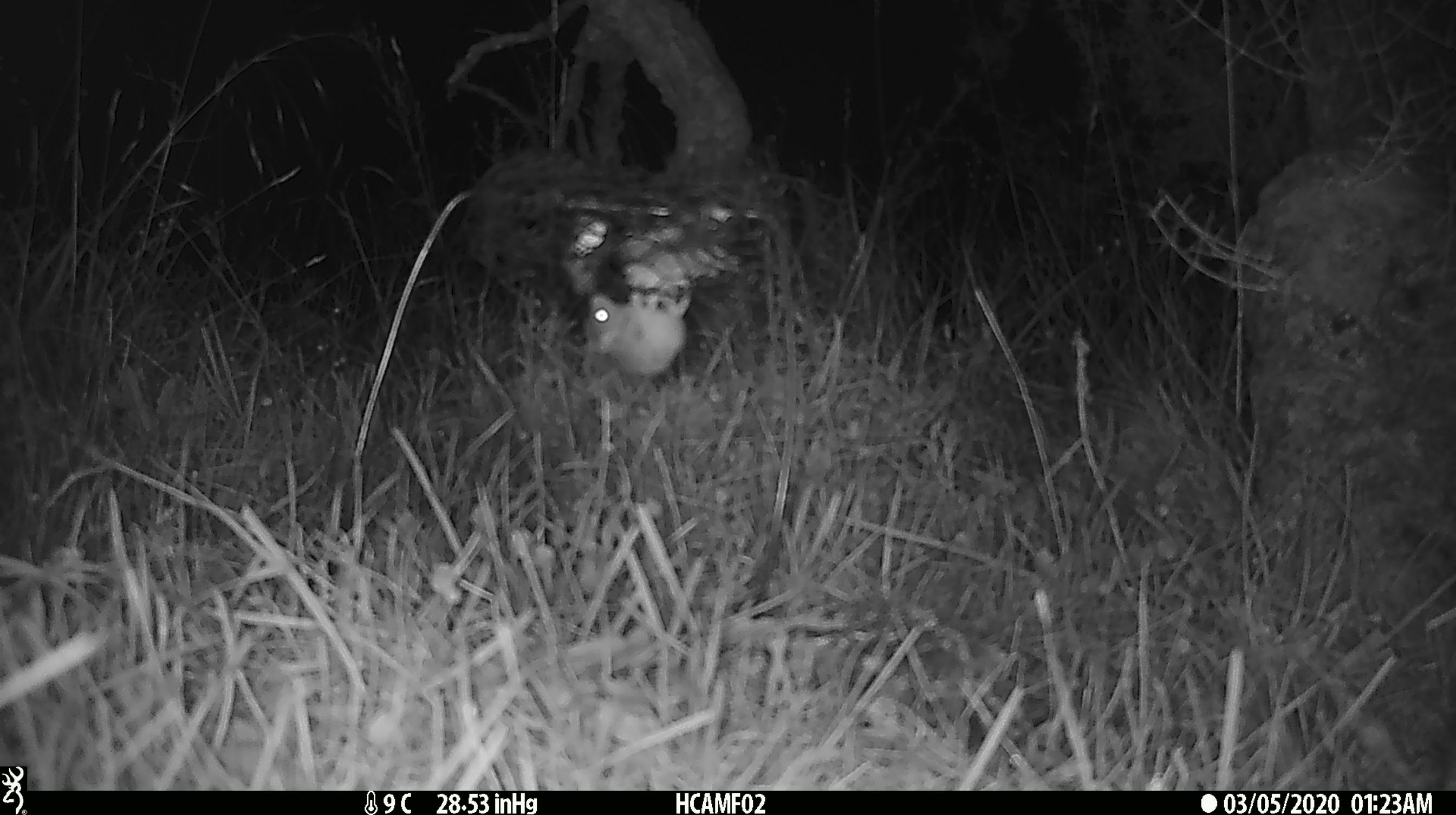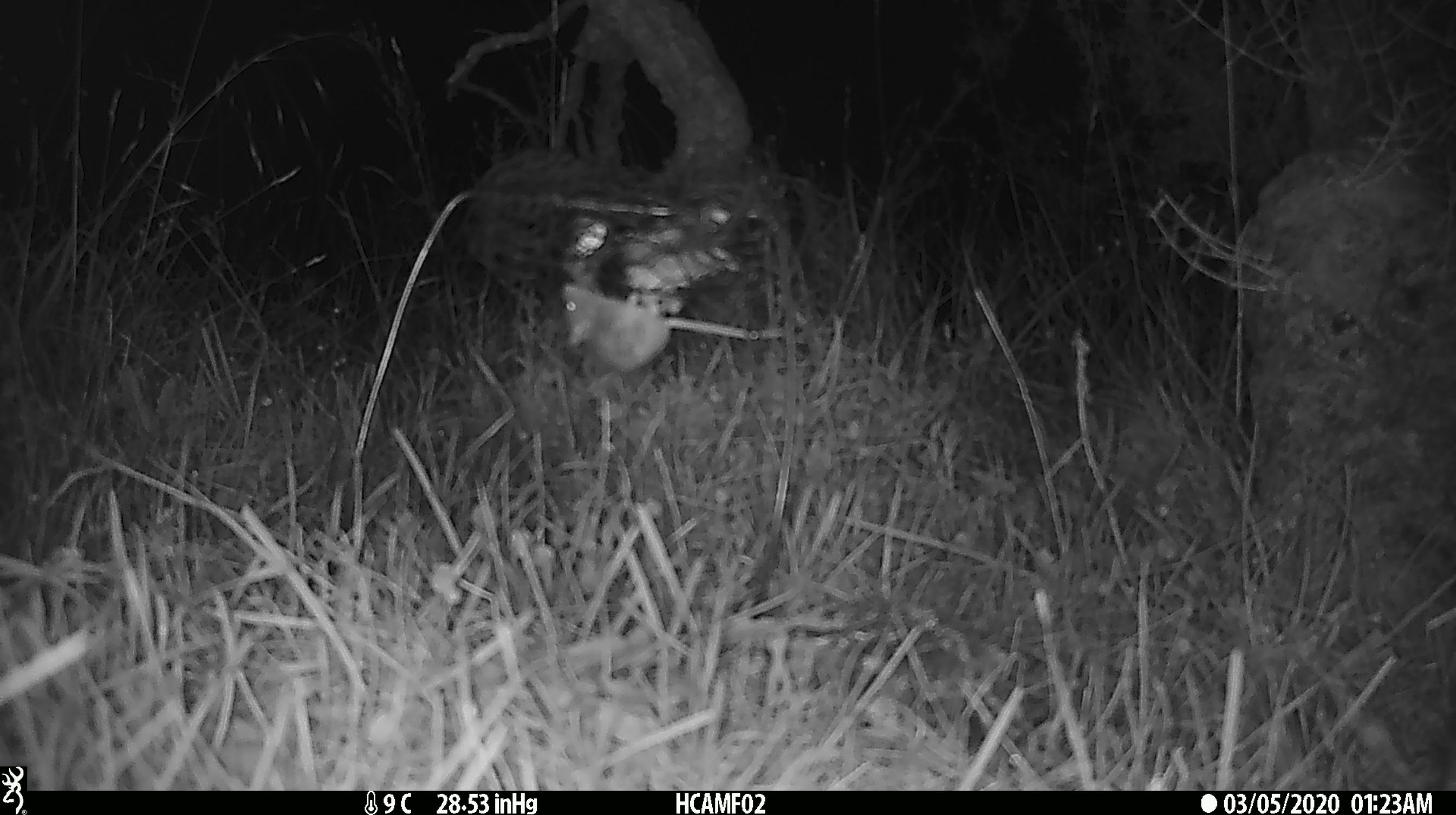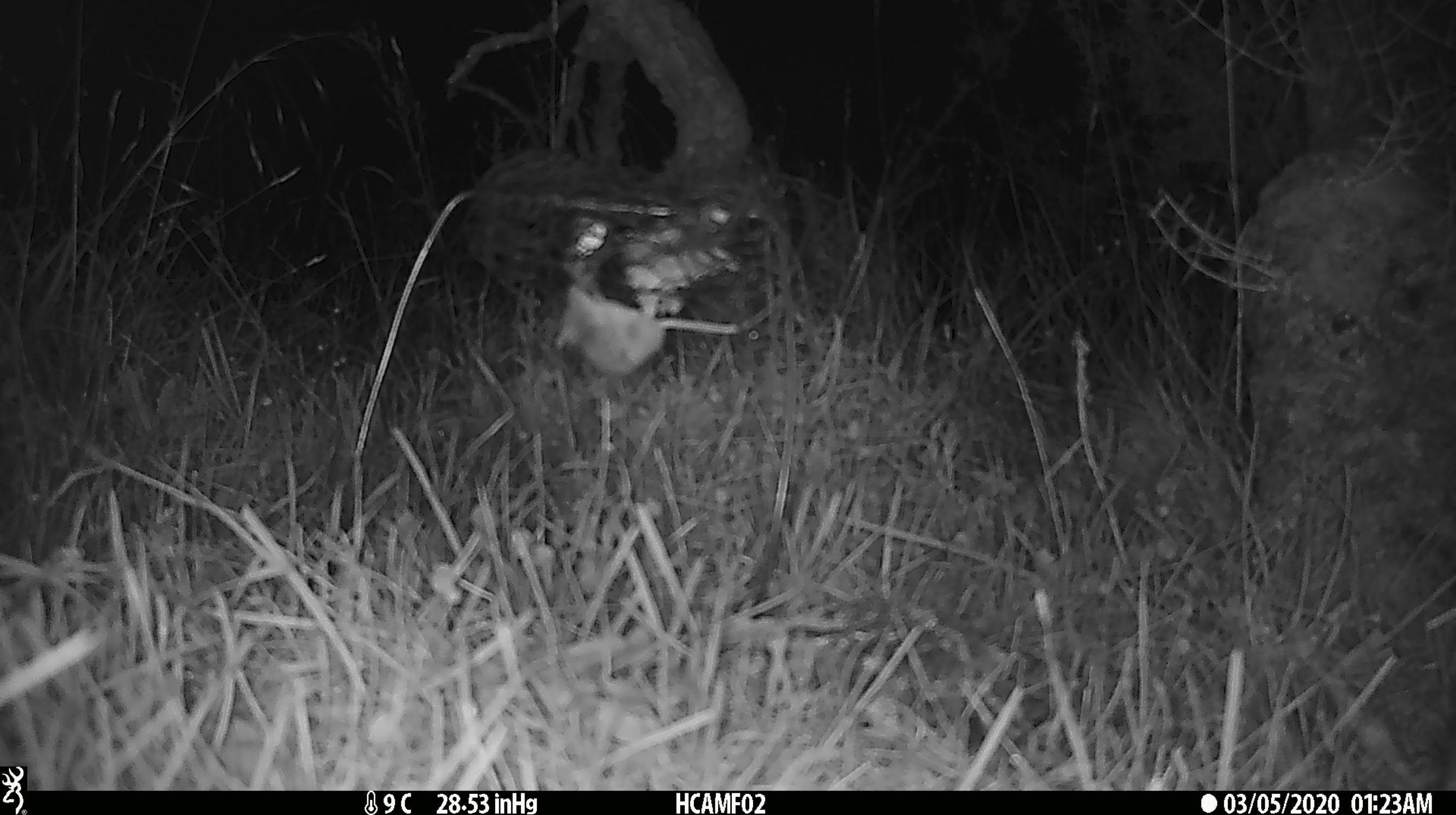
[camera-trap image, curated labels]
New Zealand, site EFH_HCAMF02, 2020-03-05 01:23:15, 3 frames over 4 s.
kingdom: Animalia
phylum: Chordata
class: Mammalia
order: Rodentia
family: Muridae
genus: Mus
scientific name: Mus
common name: mouse